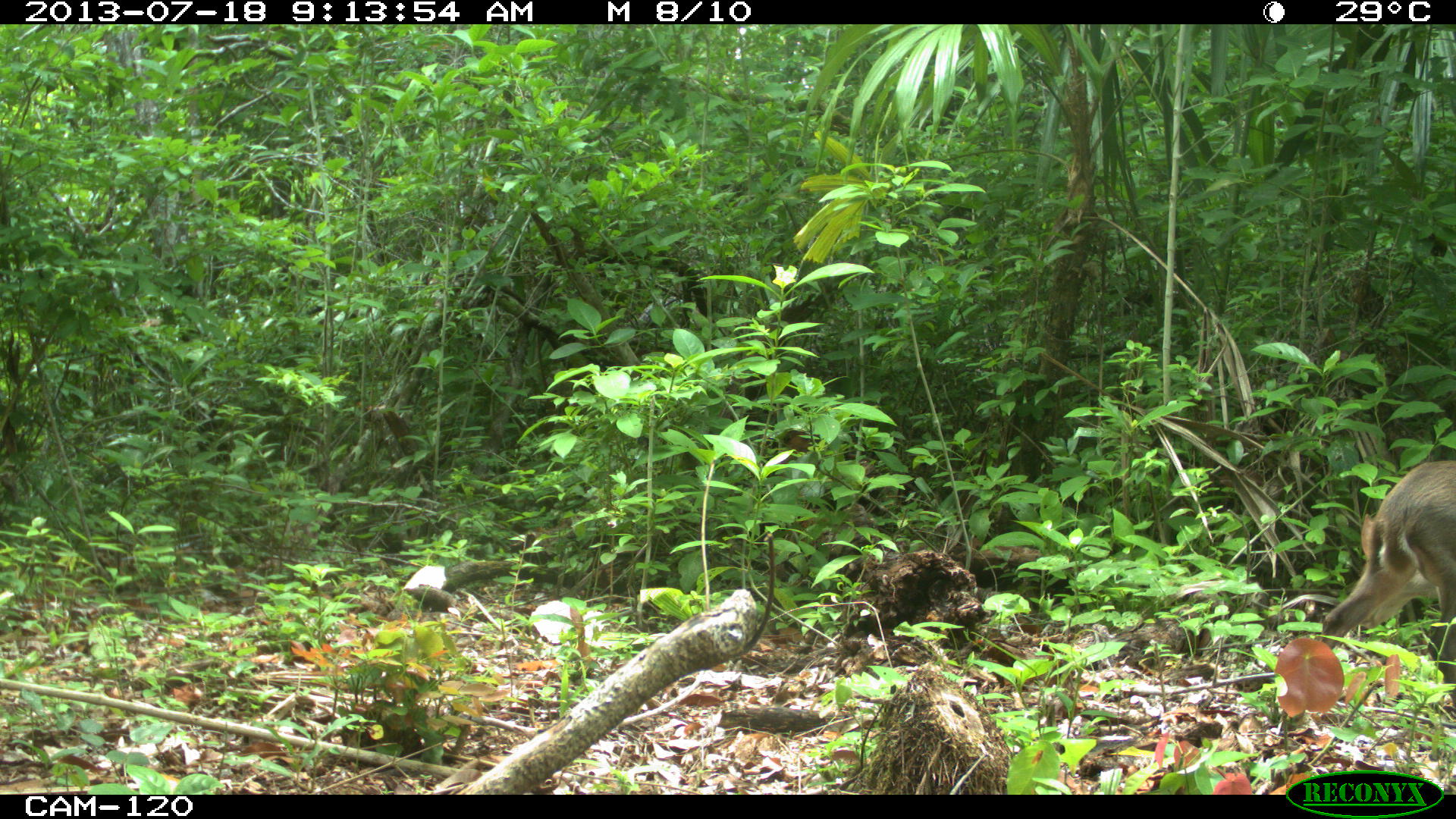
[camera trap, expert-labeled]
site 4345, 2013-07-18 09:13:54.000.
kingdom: Animalia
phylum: Chordata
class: Mammalia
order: Artiodactyla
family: Cervidae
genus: Odocoileus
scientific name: Odocoileus virginianus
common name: white-tailed deer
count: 1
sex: female